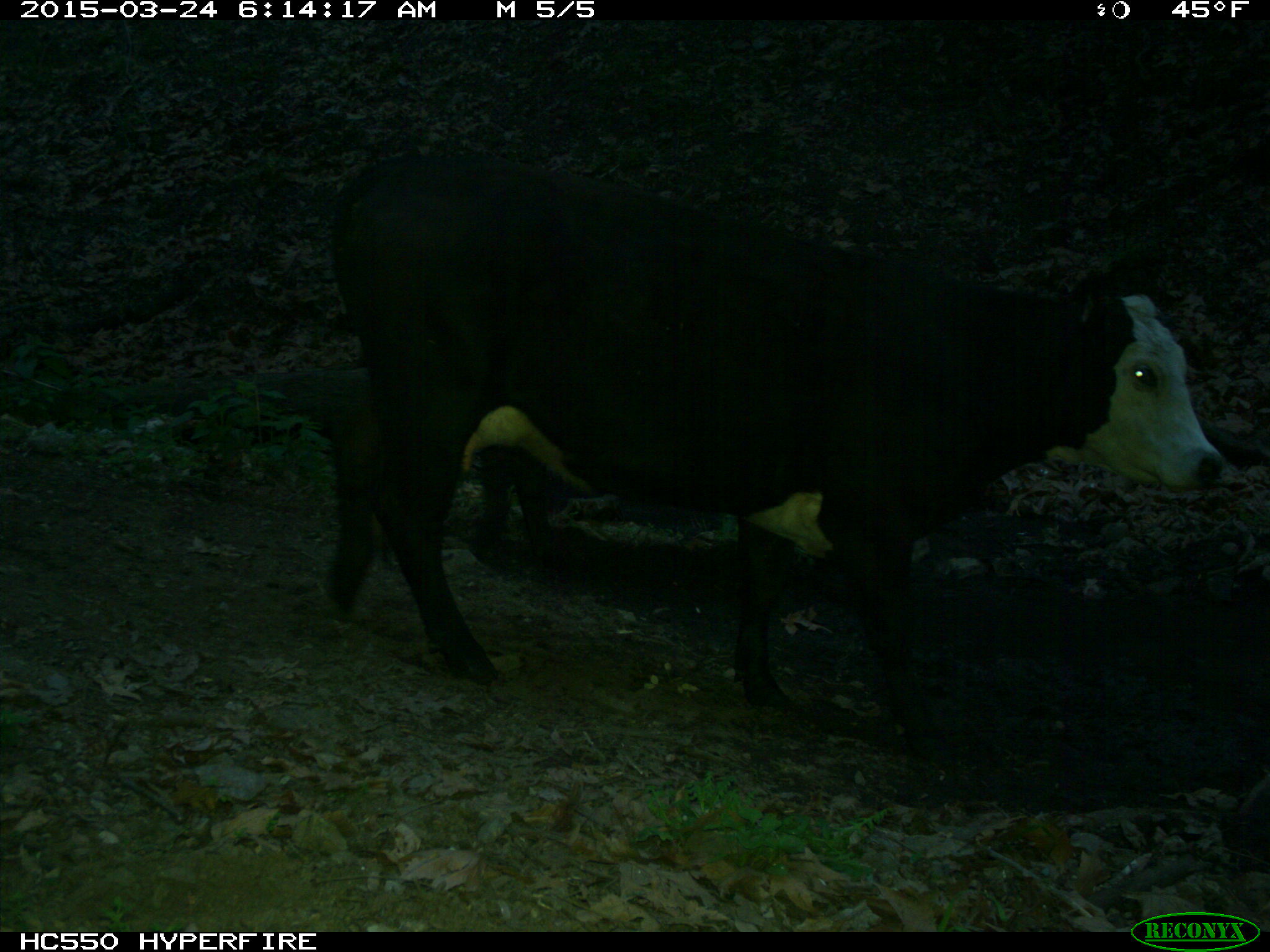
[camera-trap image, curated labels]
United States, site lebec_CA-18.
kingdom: Animalia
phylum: Chordata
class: Mammalia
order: Artiodactyla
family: Bovidae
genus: Bos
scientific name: Bos taurus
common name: domestic cow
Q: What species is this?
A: Bos taurus (domestic cow).